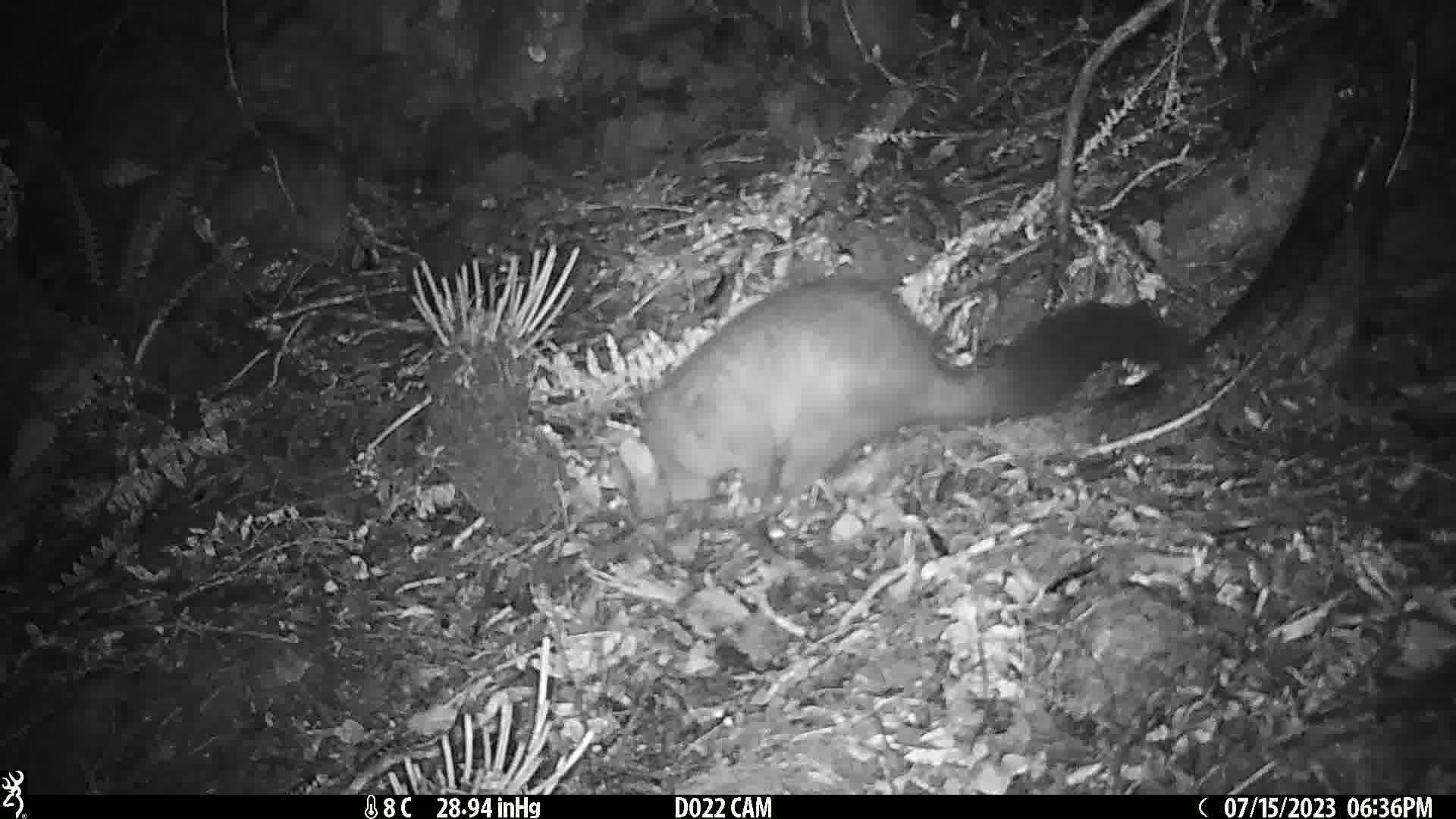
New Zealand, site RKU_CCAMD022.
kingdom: Animalia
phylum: Chordata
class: Mammalia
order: Diprotodontia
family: Phalangeridae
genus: Trichosurus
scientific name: Trichosurus vulpecula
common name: common brushtail possum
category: possum